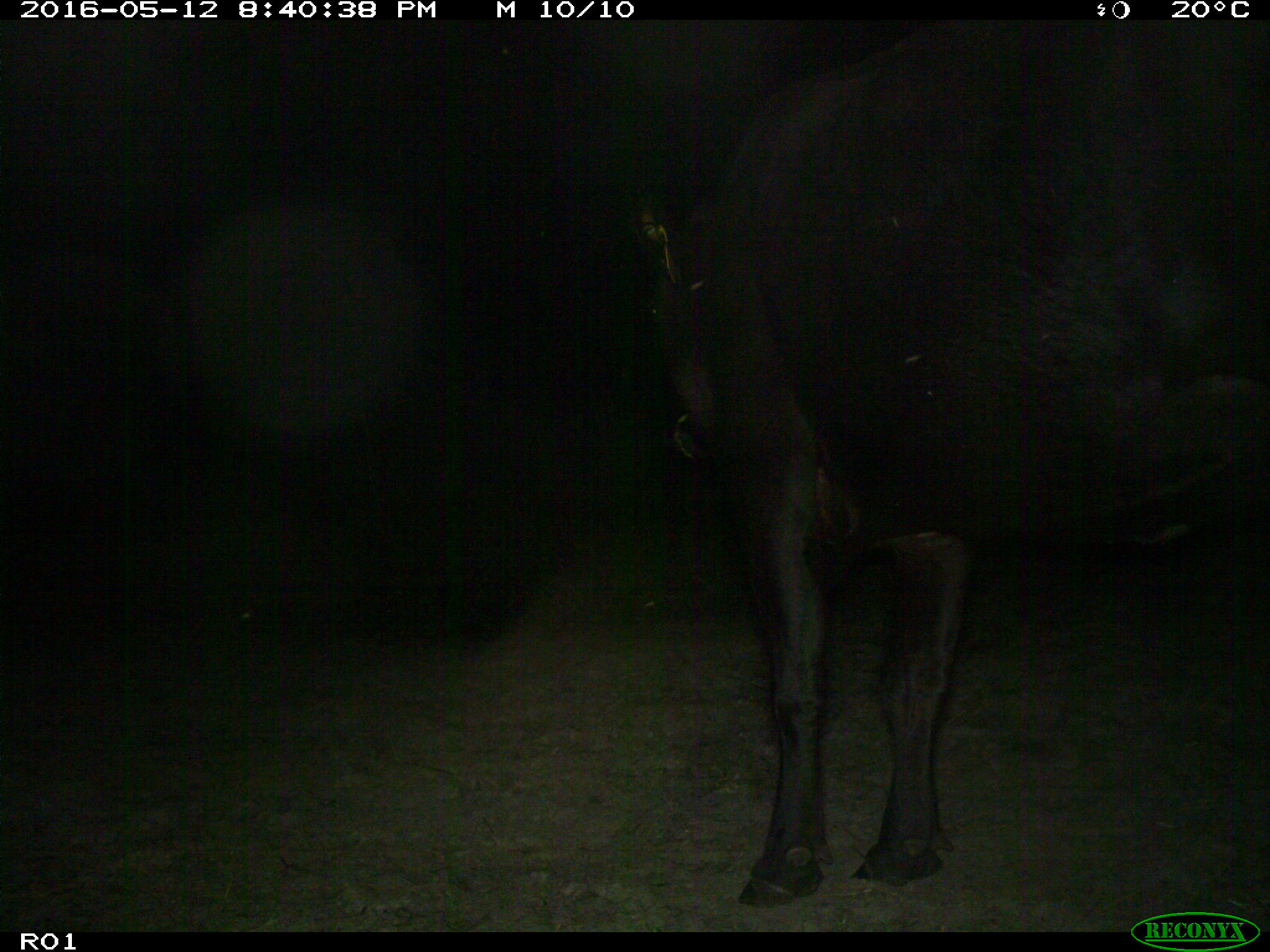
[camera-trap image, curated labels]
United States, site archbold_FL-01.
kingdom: Animalia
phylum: Chordata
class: Mammalia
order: Artiodactyla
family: Bovidae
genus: Bos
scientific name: Bos taurus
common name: domestic cow